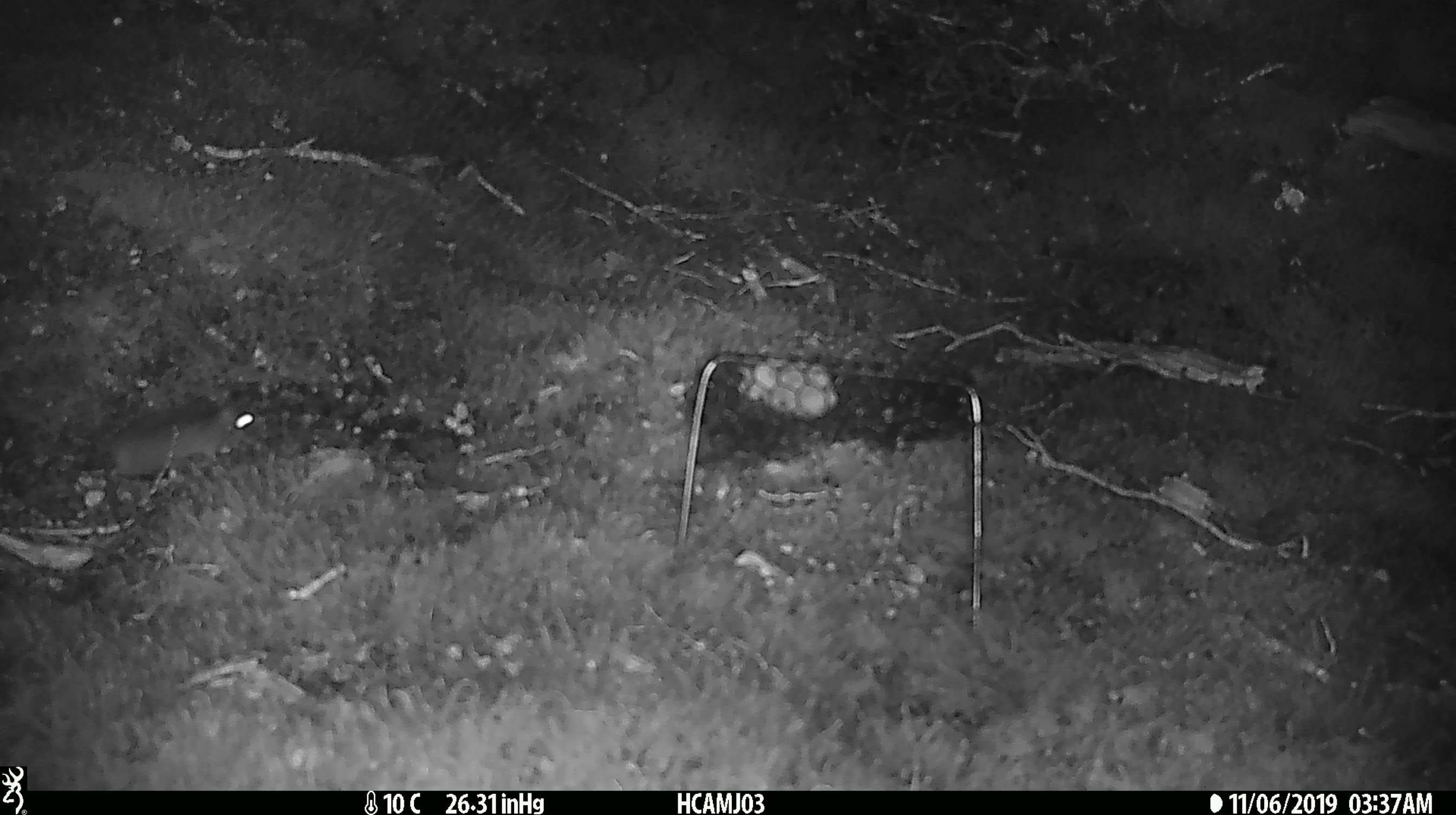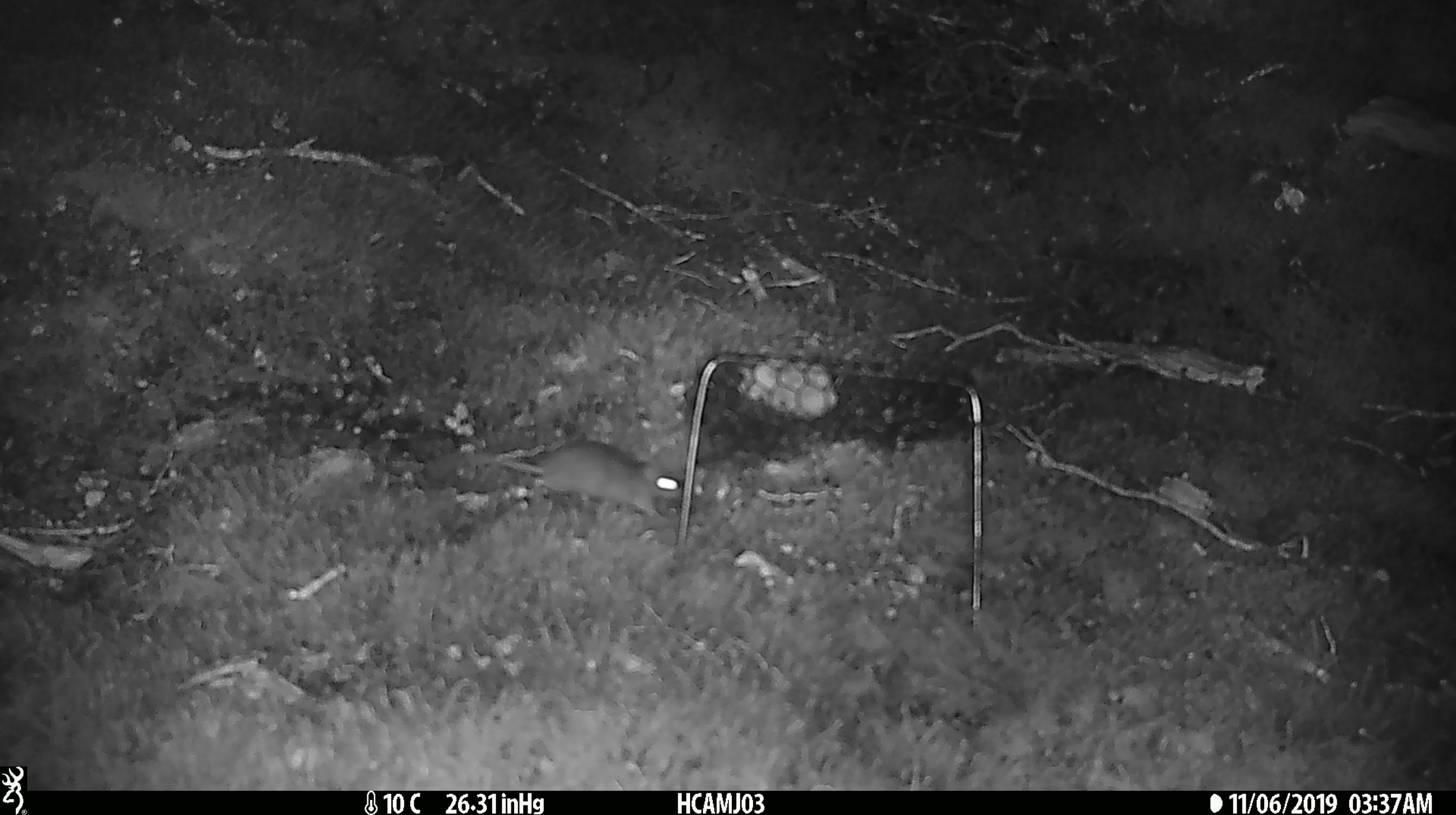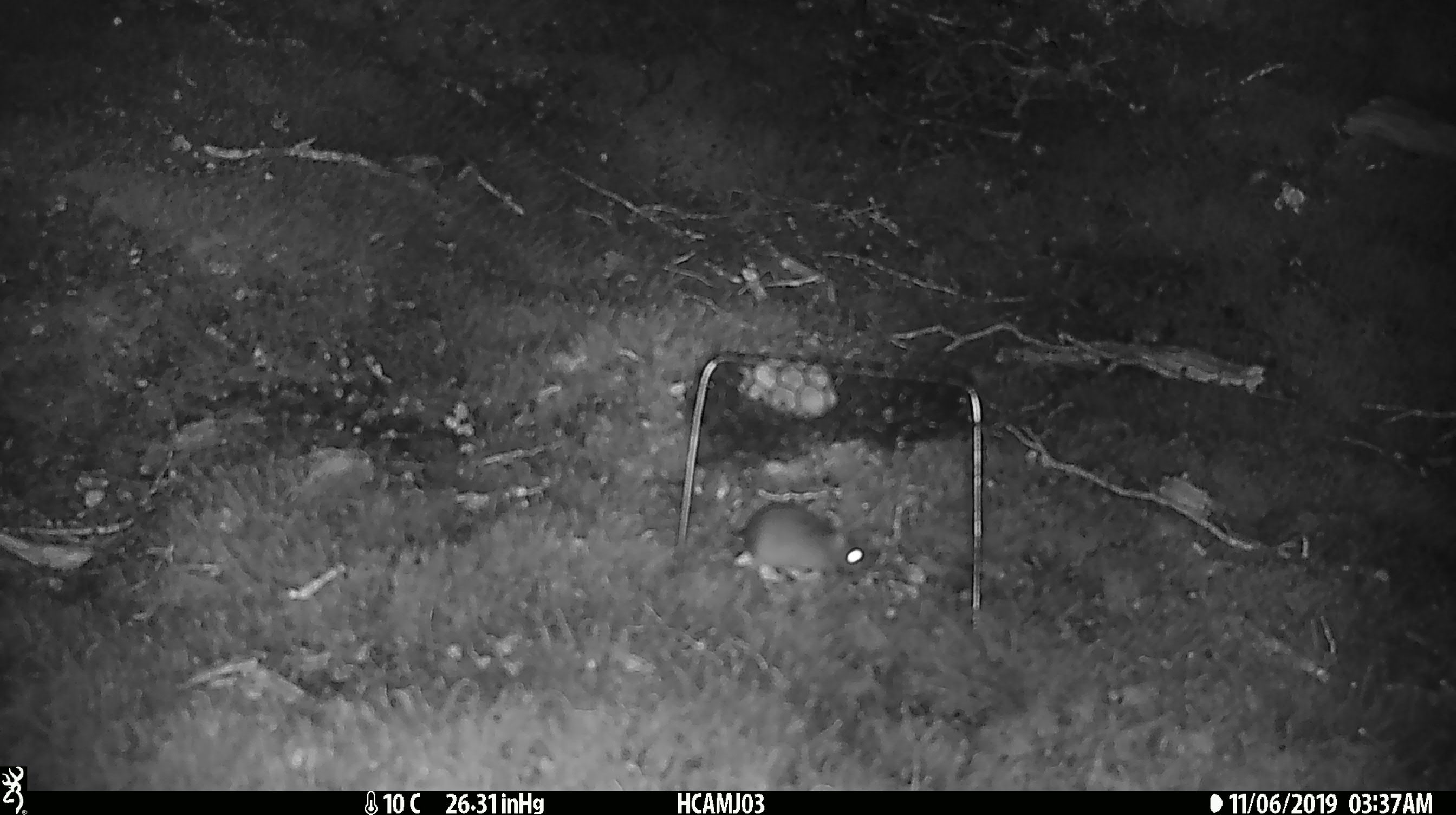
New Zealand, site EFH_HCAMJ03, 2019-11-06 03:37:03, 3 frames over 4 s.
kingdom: Animalia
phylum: Chordata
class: Mammalia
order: Rodentia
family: Muridae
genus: Mus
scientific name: Mus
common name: mouse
Mouse (Mus).